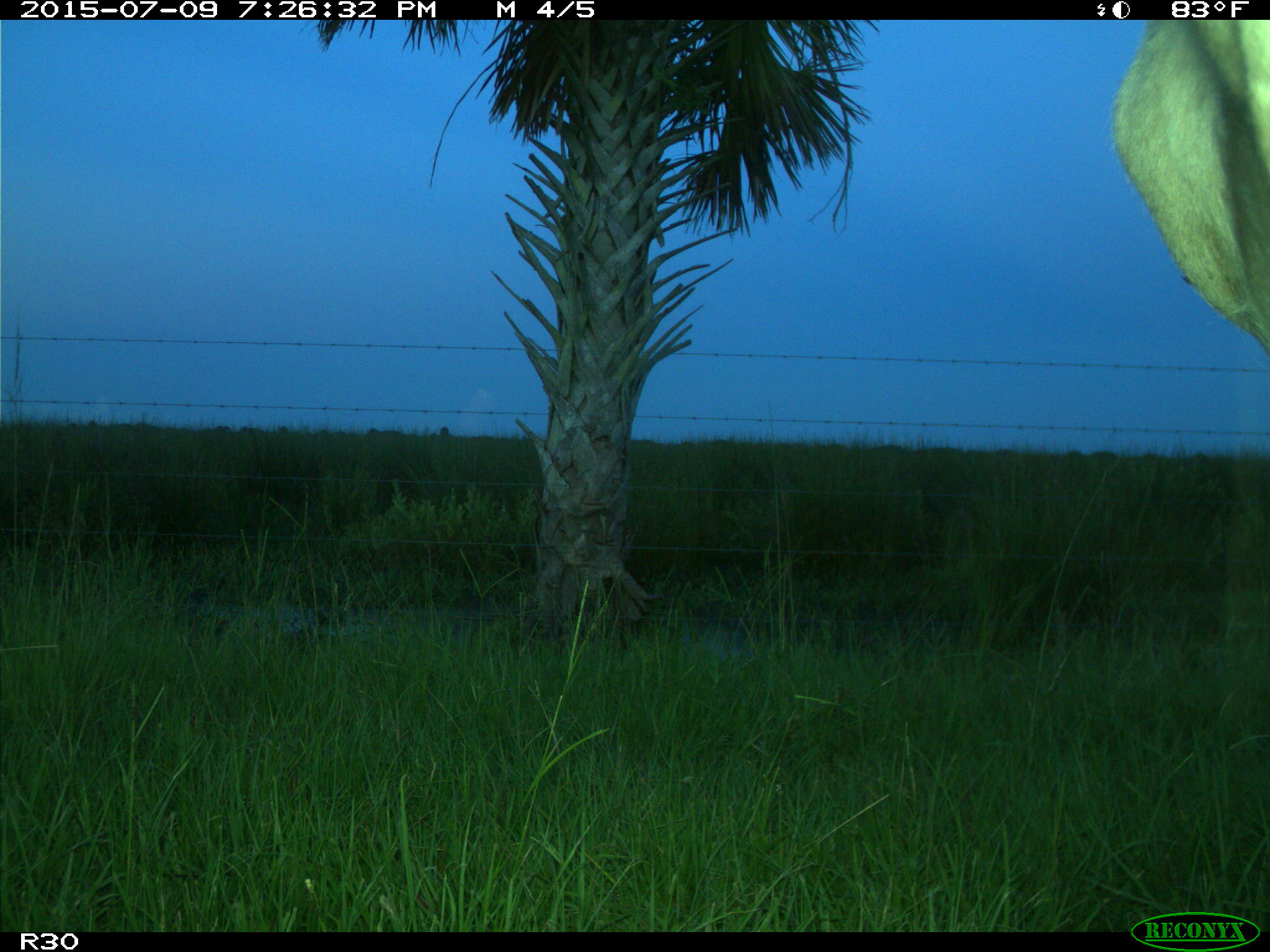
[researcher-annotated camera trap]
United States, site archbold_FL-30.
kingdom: Animalia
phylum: Chordata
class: Mammalia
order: Artiodactyla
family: Bovidae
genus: Bos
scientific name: Bos taurus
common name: domestic cow